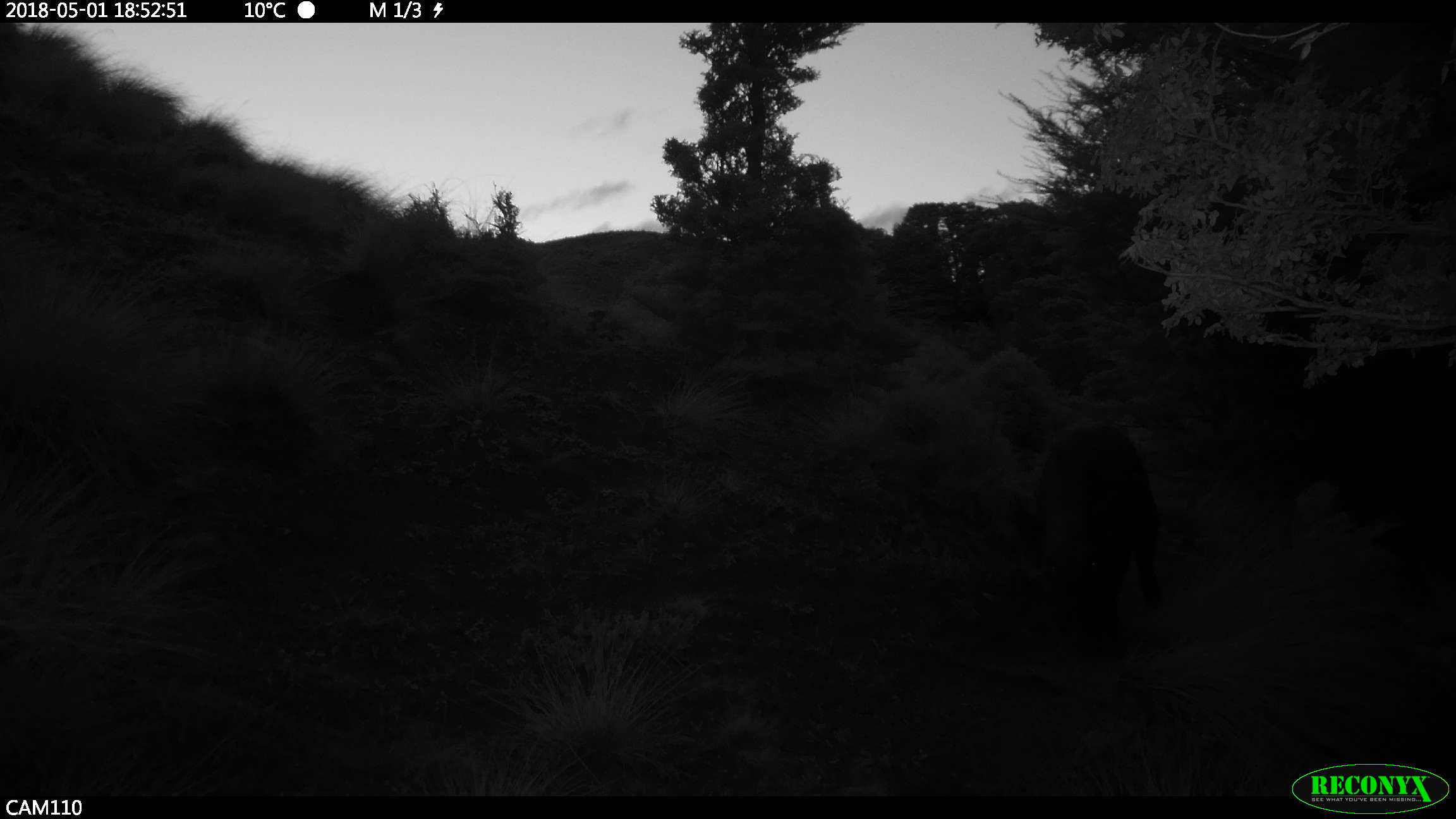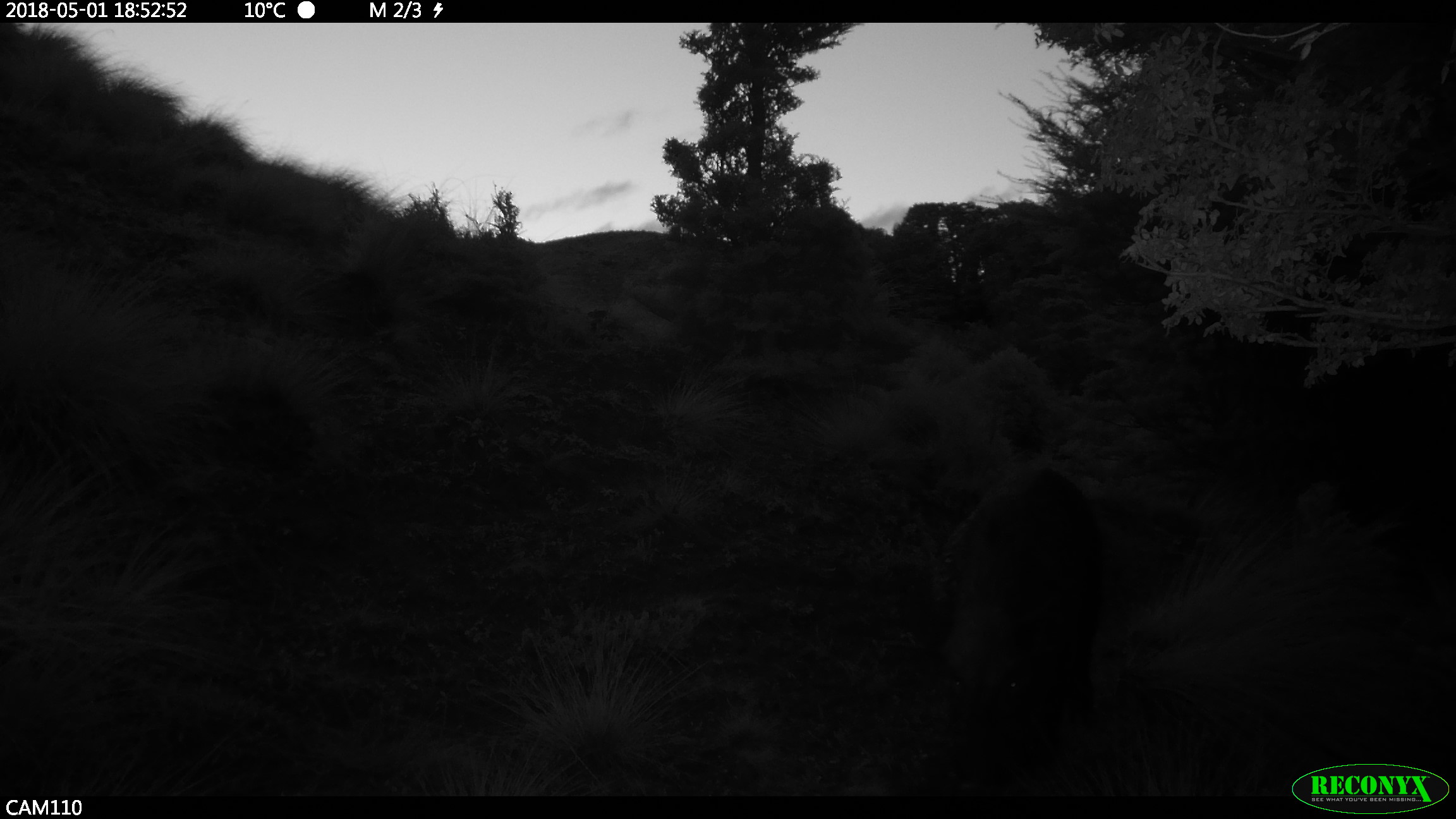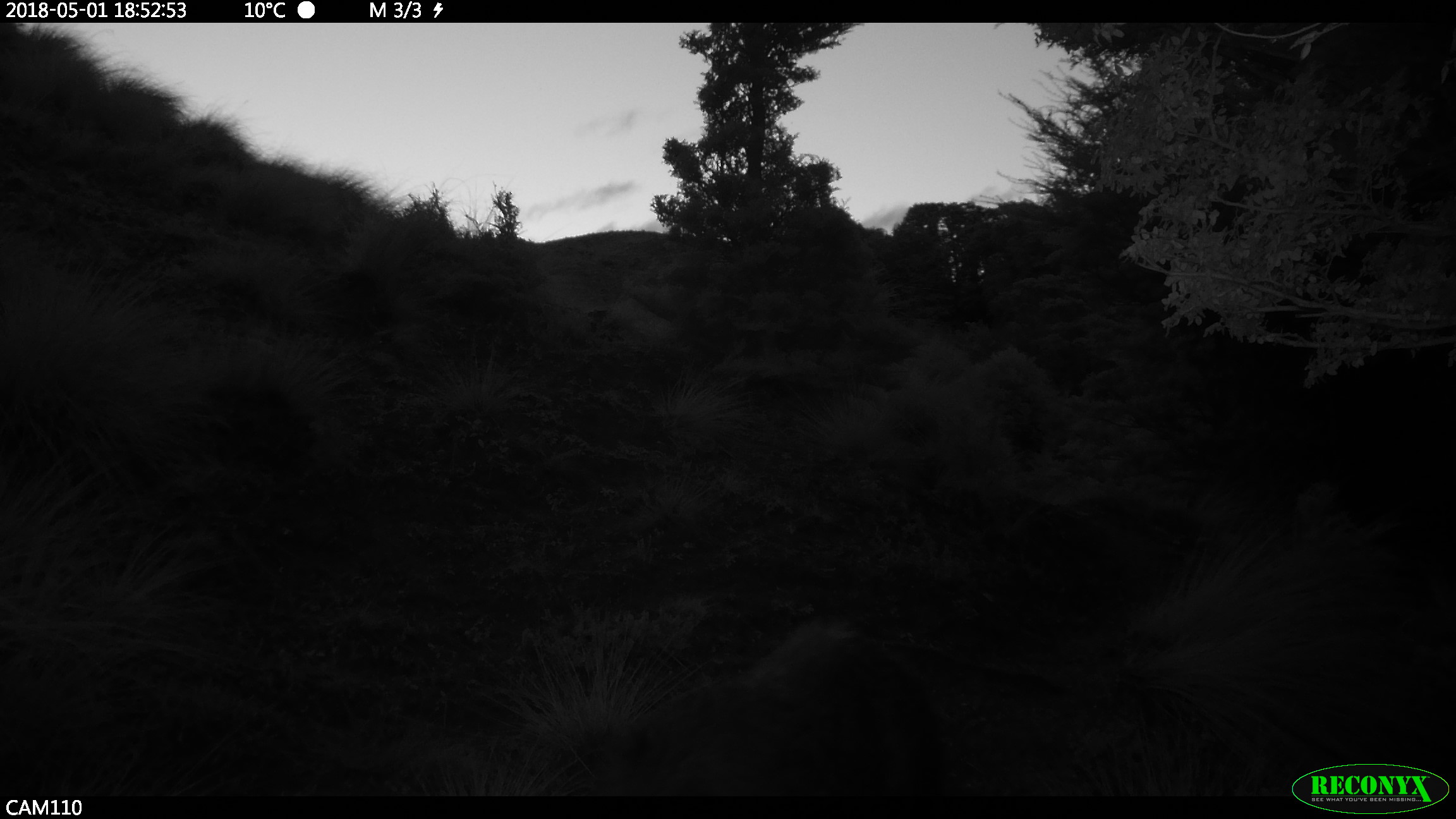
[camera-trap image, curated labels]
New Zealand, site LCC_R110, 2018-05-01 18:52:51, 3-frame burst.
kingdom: Animalia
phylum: Chordata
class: Mammalia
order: Artiodactyla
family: Suidae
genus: Sus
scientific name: Sus scrofa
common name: pig